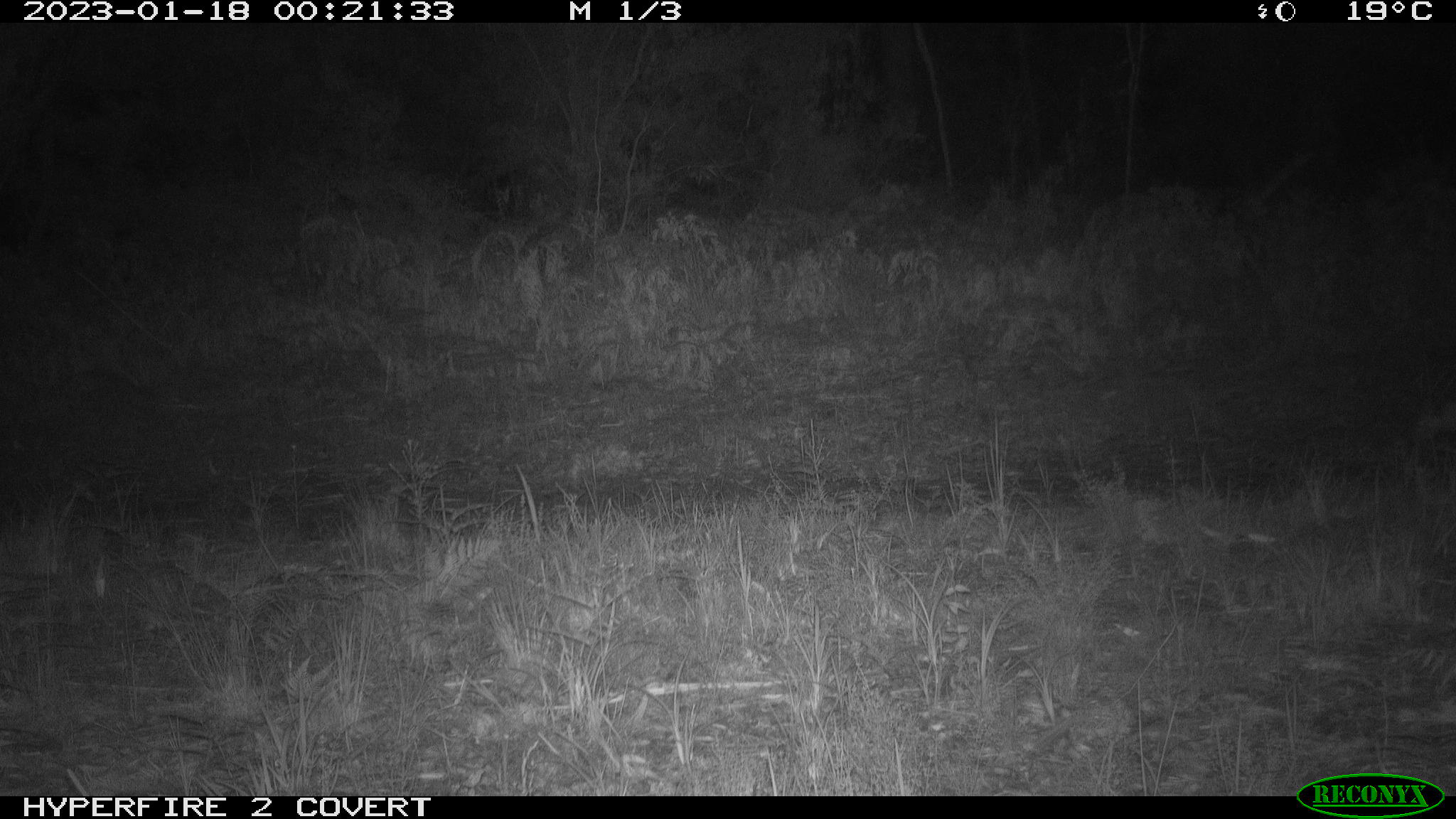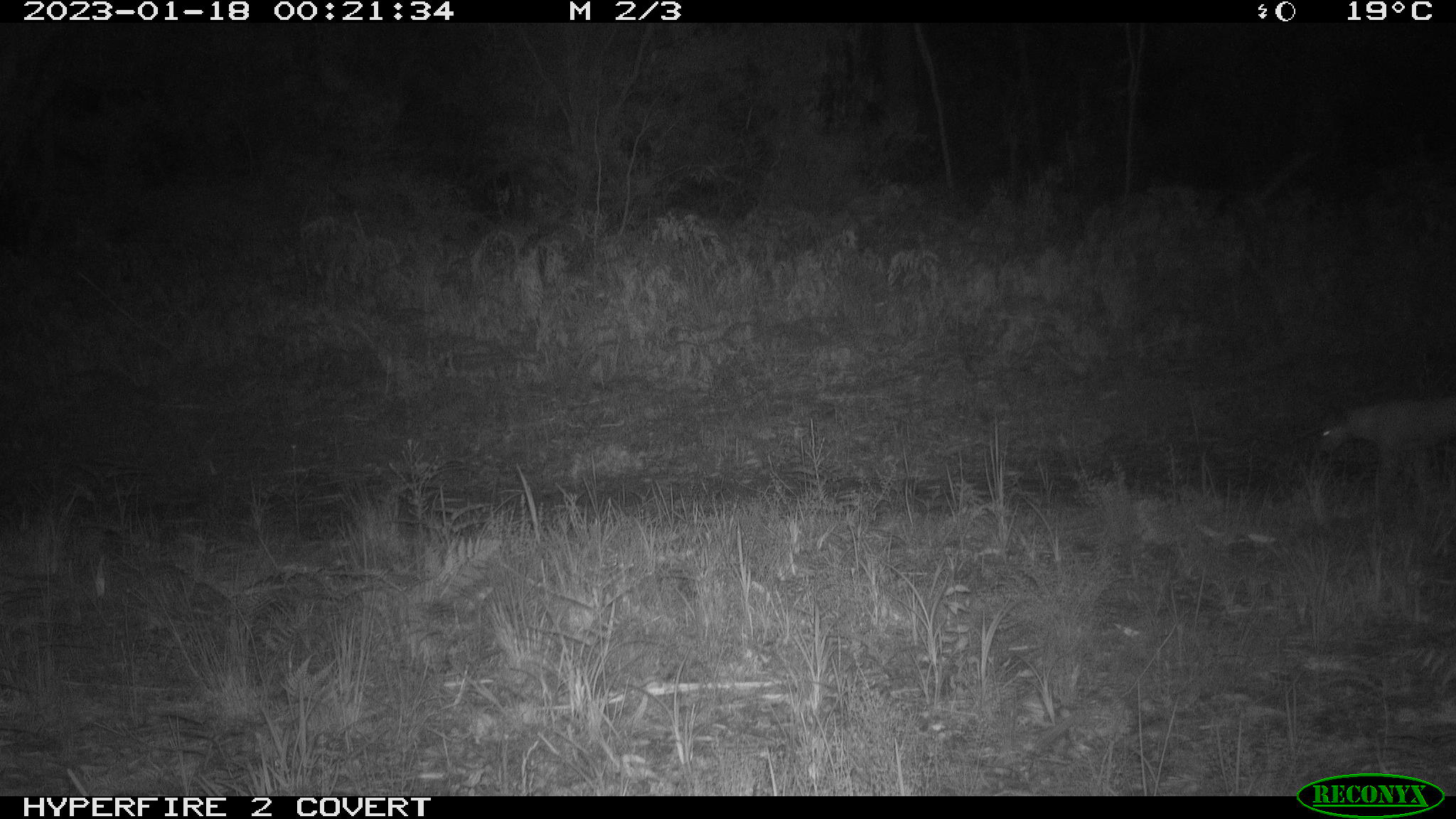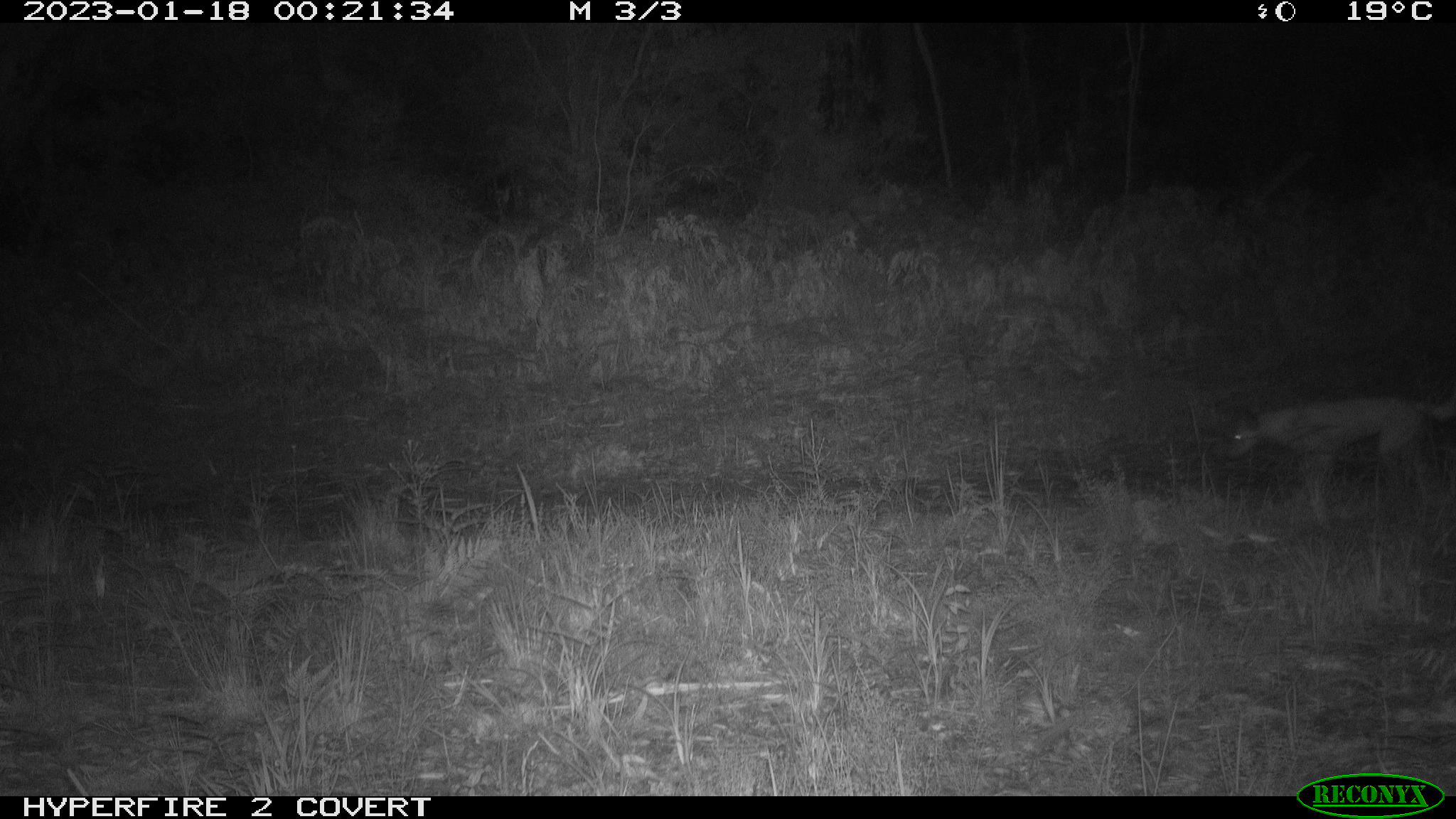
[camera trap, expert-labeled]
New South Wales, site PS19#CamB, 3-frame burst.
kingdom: Animalia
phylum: Chordata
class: Mammalia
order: Carnivora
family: Canidae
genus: Canis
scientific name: Canis familiaris dingo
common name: dingo